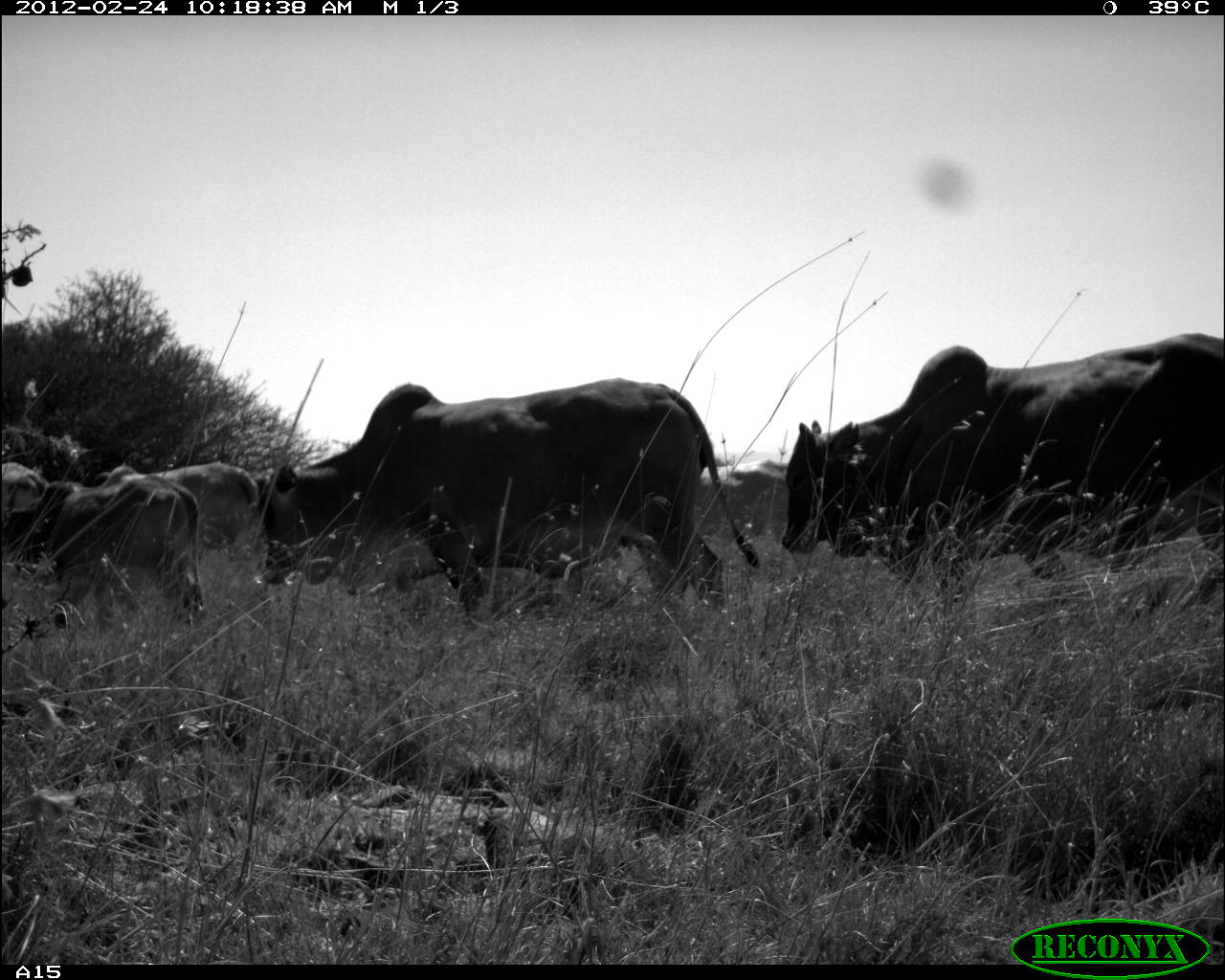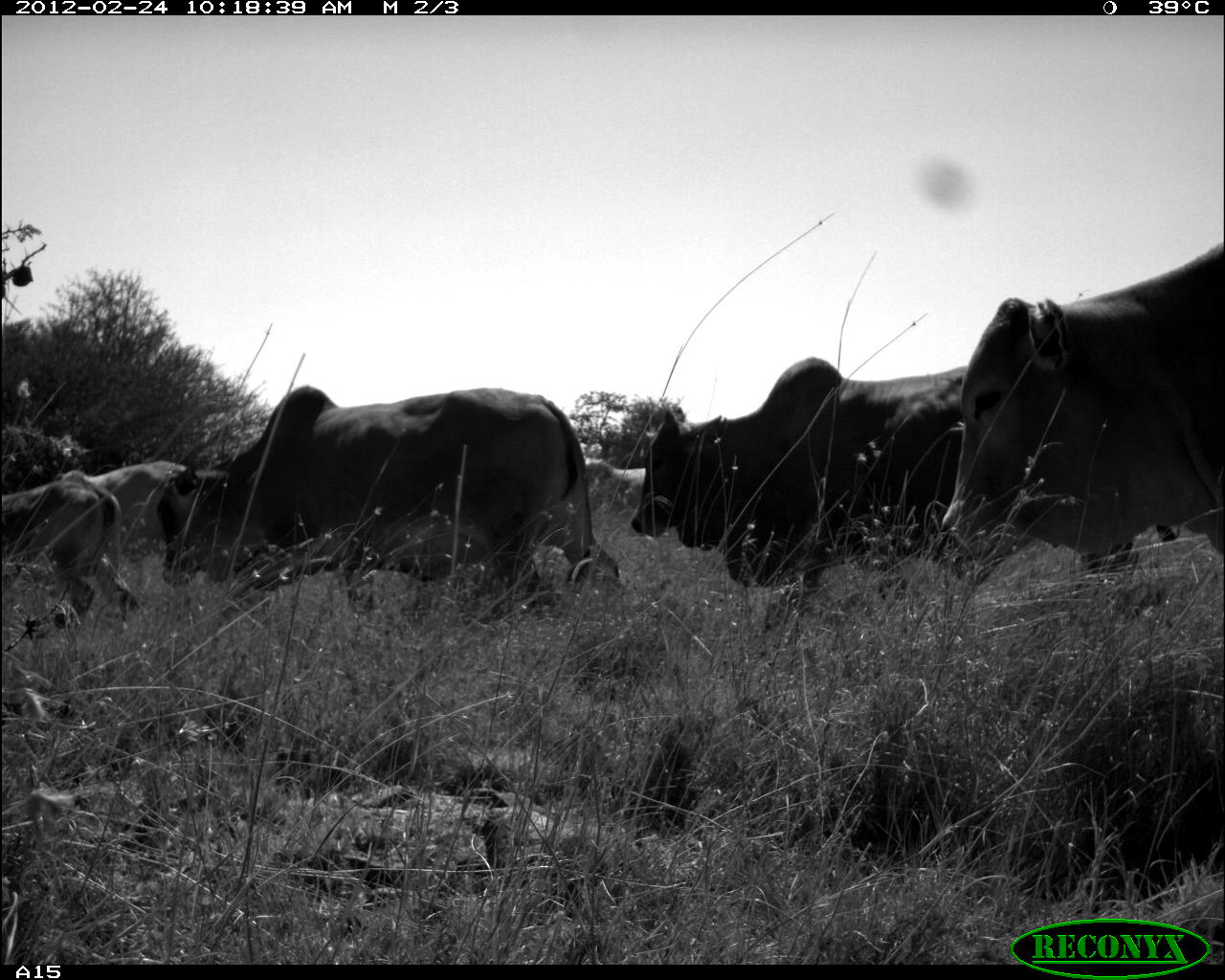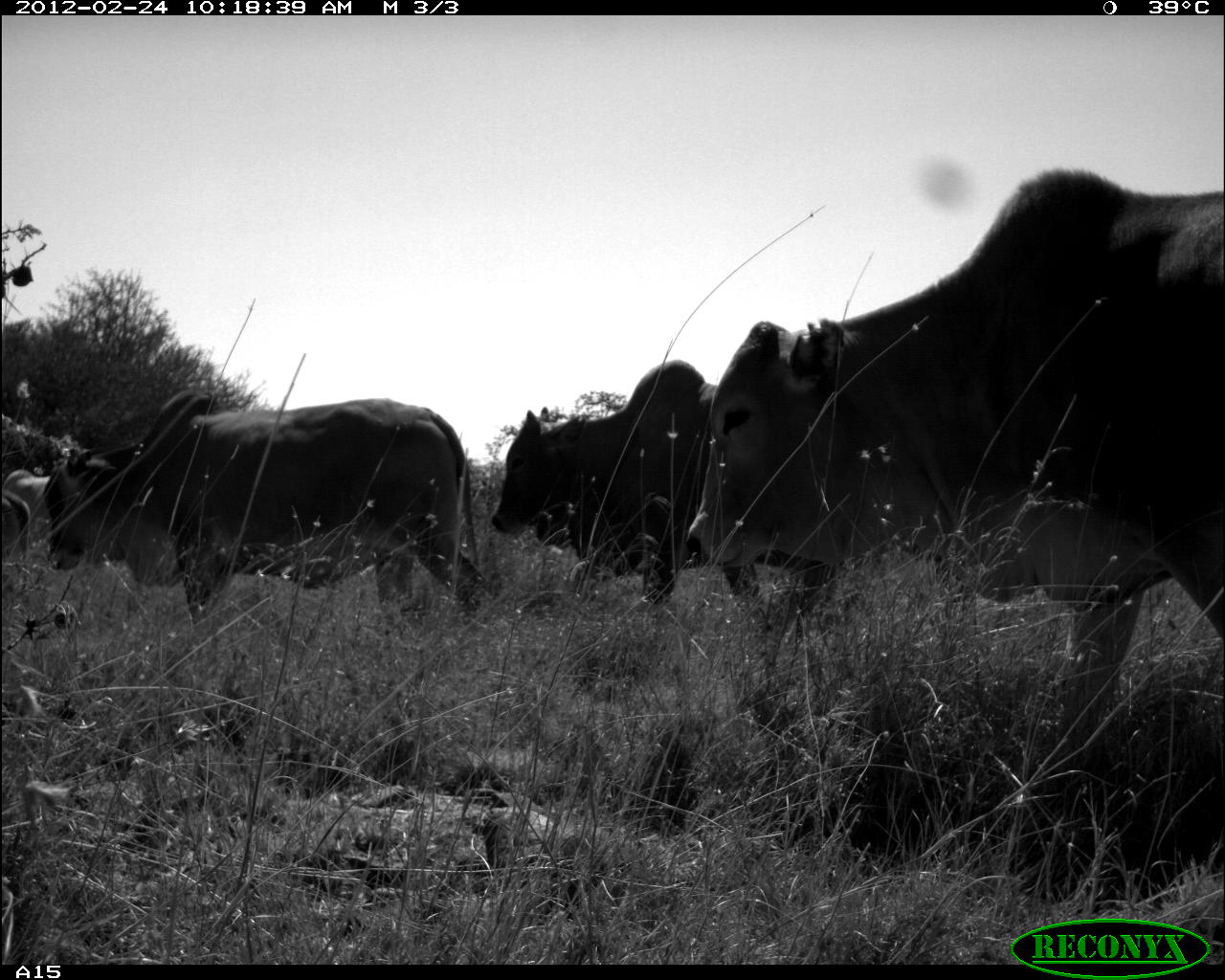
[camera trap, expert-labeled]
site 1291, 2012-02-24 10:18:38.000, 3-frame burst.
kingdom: Animalia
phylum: Chordata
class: Mammalia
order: Artiodactyla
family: Bovidae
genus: Bos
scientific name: Bos taurus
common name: domestic cattle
Bos taurus (domestic cattle), count 6.